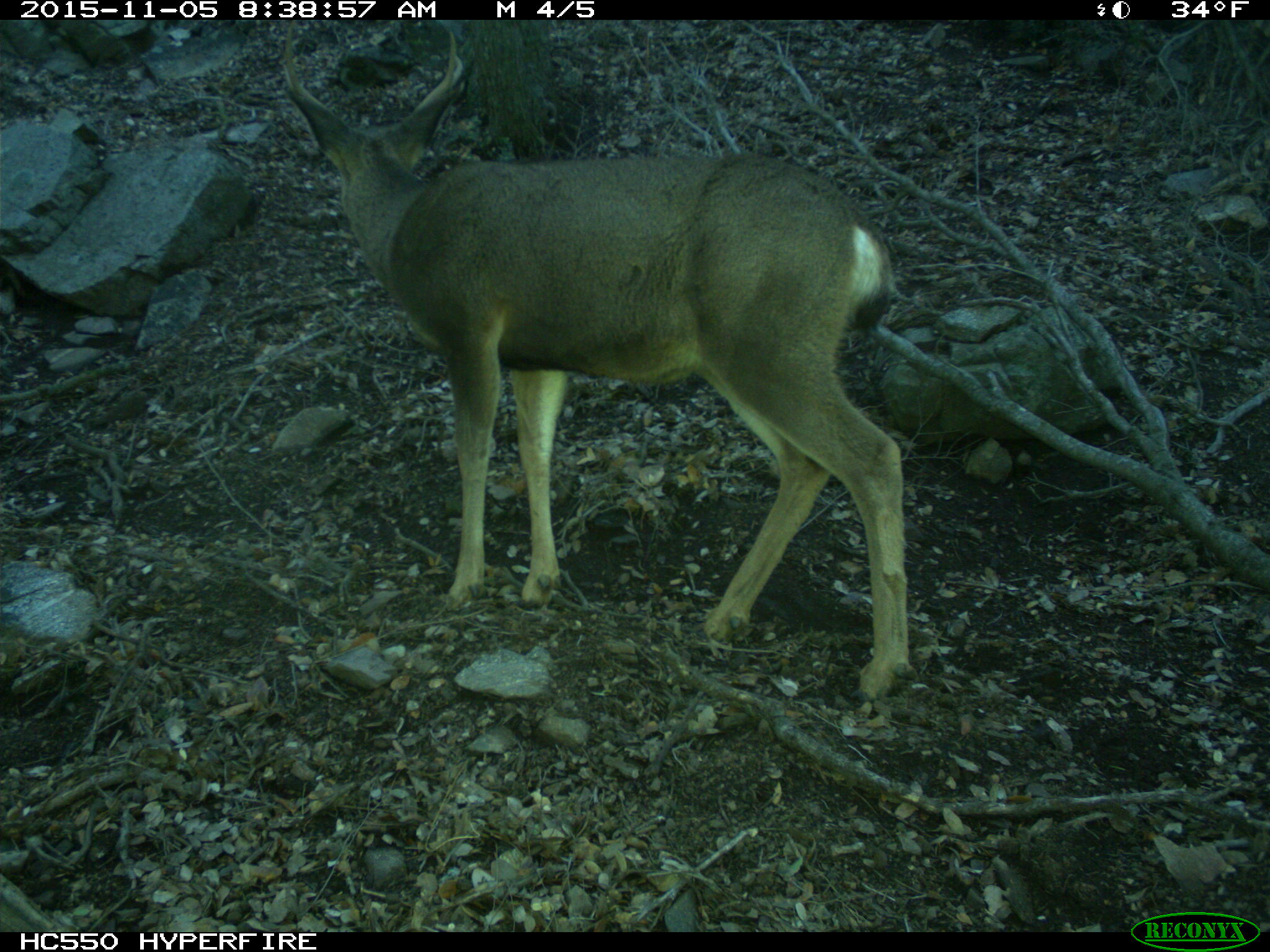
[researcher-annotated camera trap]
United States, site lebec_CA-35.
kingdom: Animalia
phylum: Chordata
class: Mammalia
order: Artiodactyla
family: Cervidae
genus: Odocoileus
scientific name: Odocoileus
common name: deer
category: unidentified deer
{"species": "unidentified deer (deer) (Odocoileus)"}